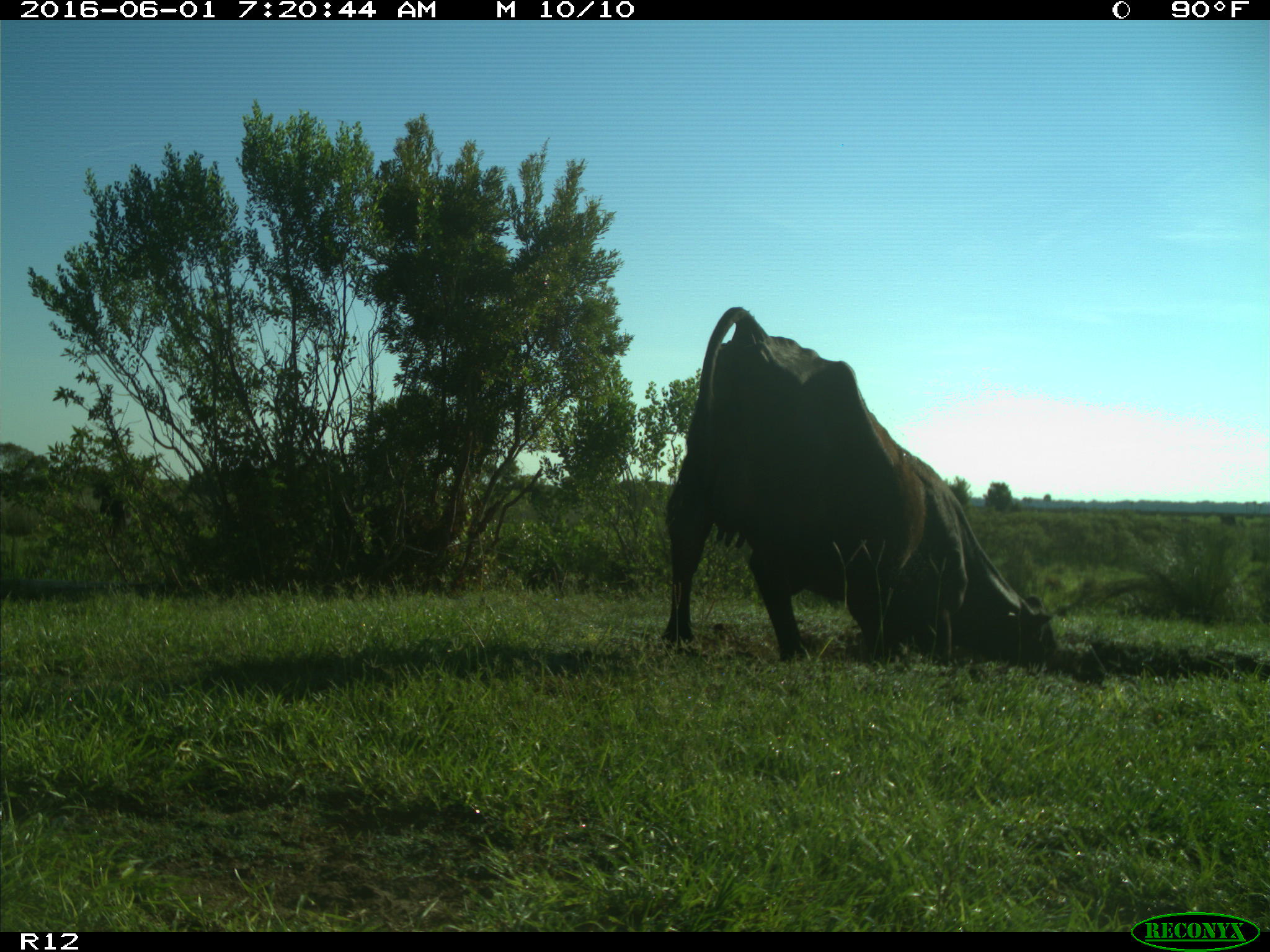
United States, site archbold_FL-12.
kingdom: Animalia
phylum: Chordata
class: Mammalia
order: Artiodactyla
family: Bovidae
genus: Bos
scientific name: Bos taurus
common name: domestic cow